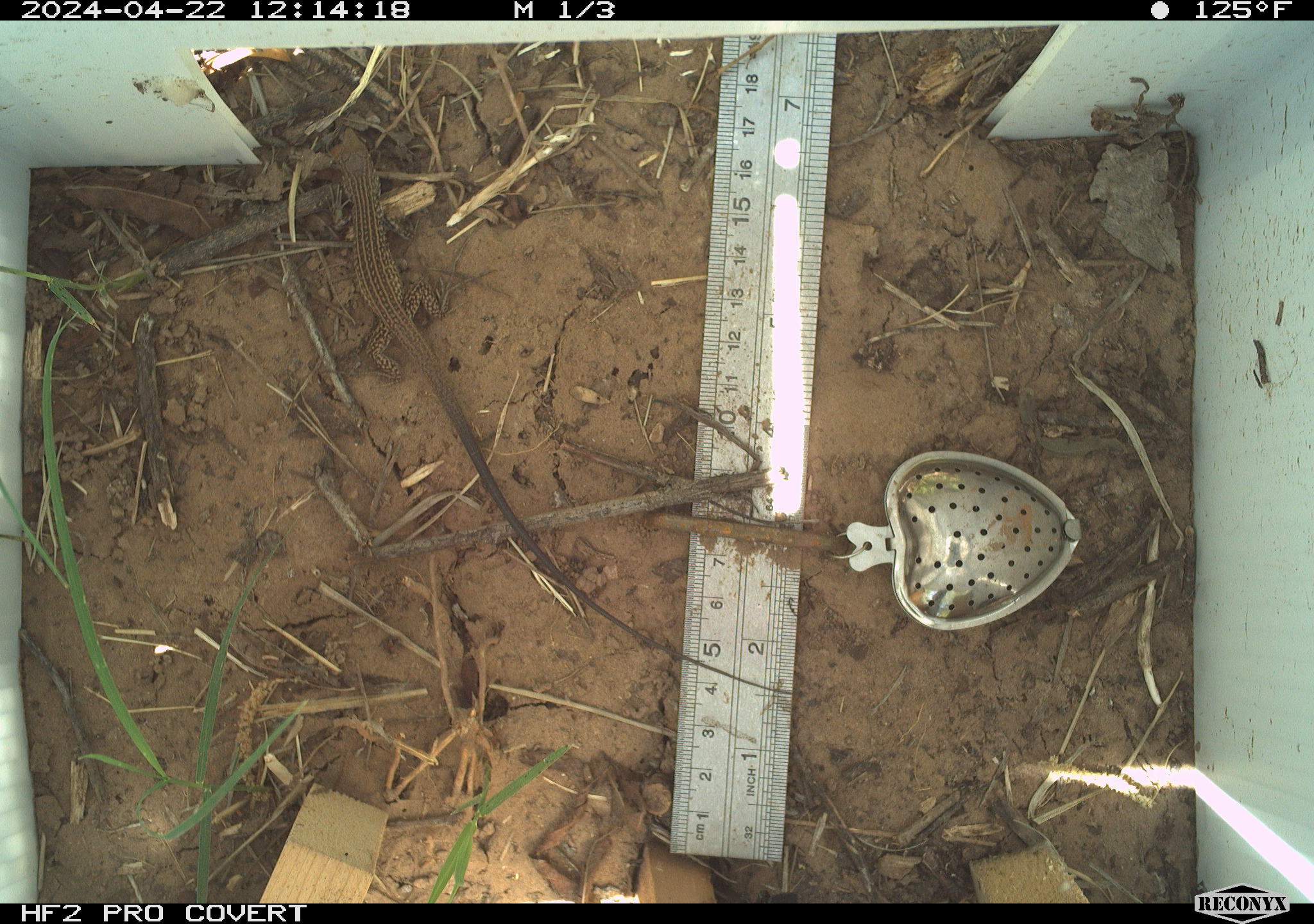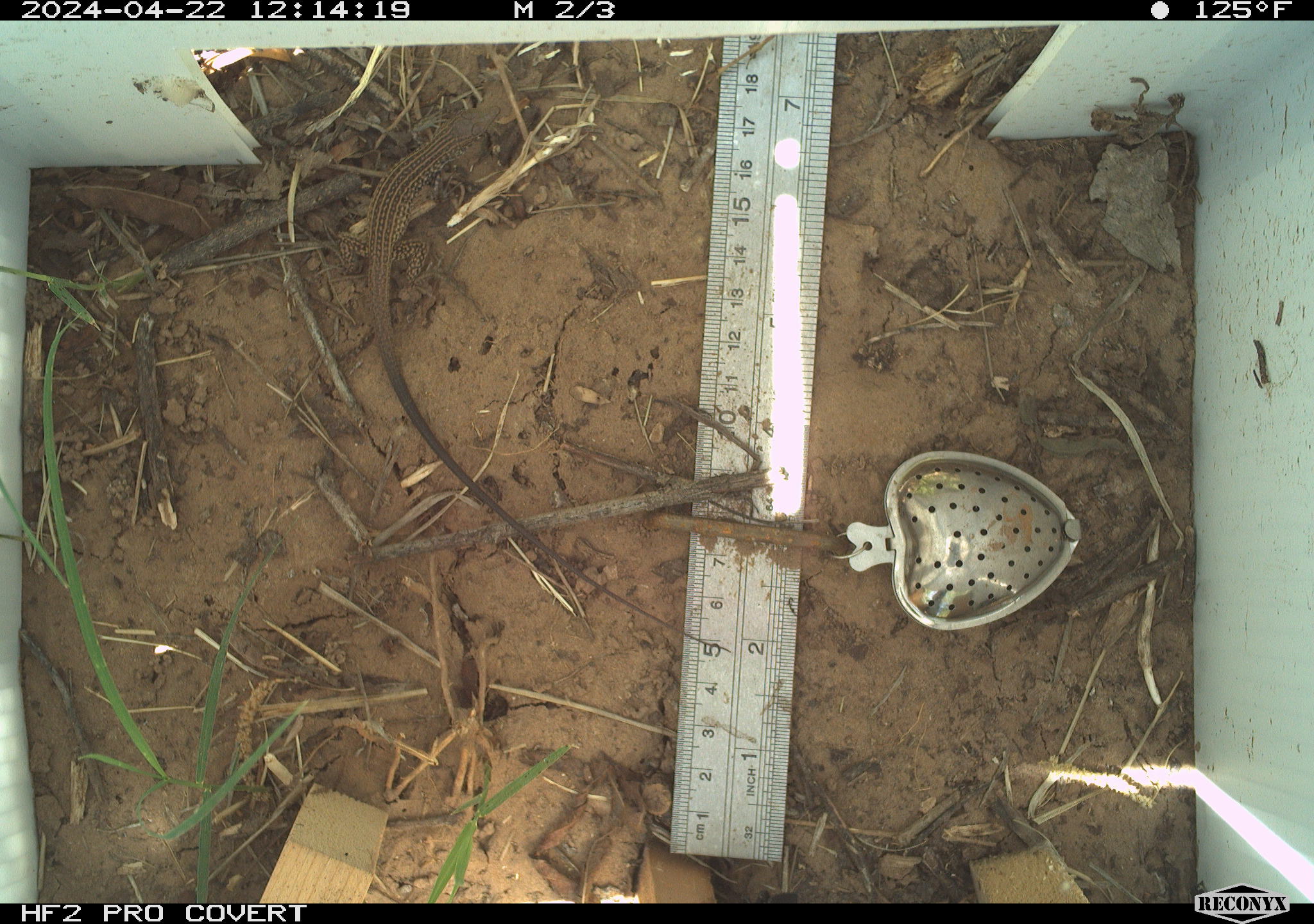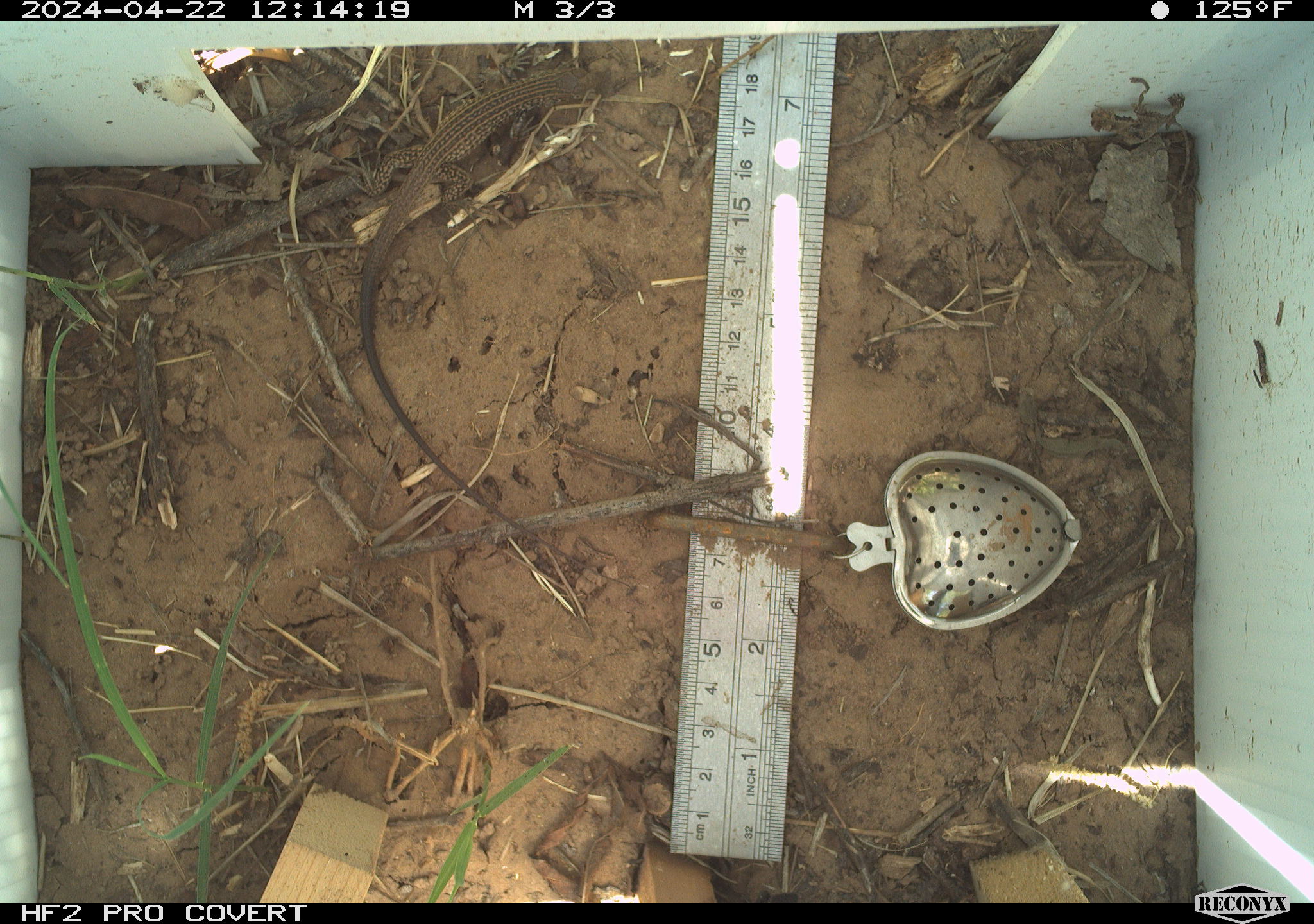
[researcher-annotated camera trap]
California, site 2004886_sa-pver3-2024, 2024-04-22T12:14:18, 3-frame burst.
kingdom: Animalia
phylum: Chordata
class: Reptilia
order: Squamata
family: Teiidae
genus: Aspidoscelis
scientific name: Aspidoscelis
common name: whiptail lizards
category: aspidoscelis species